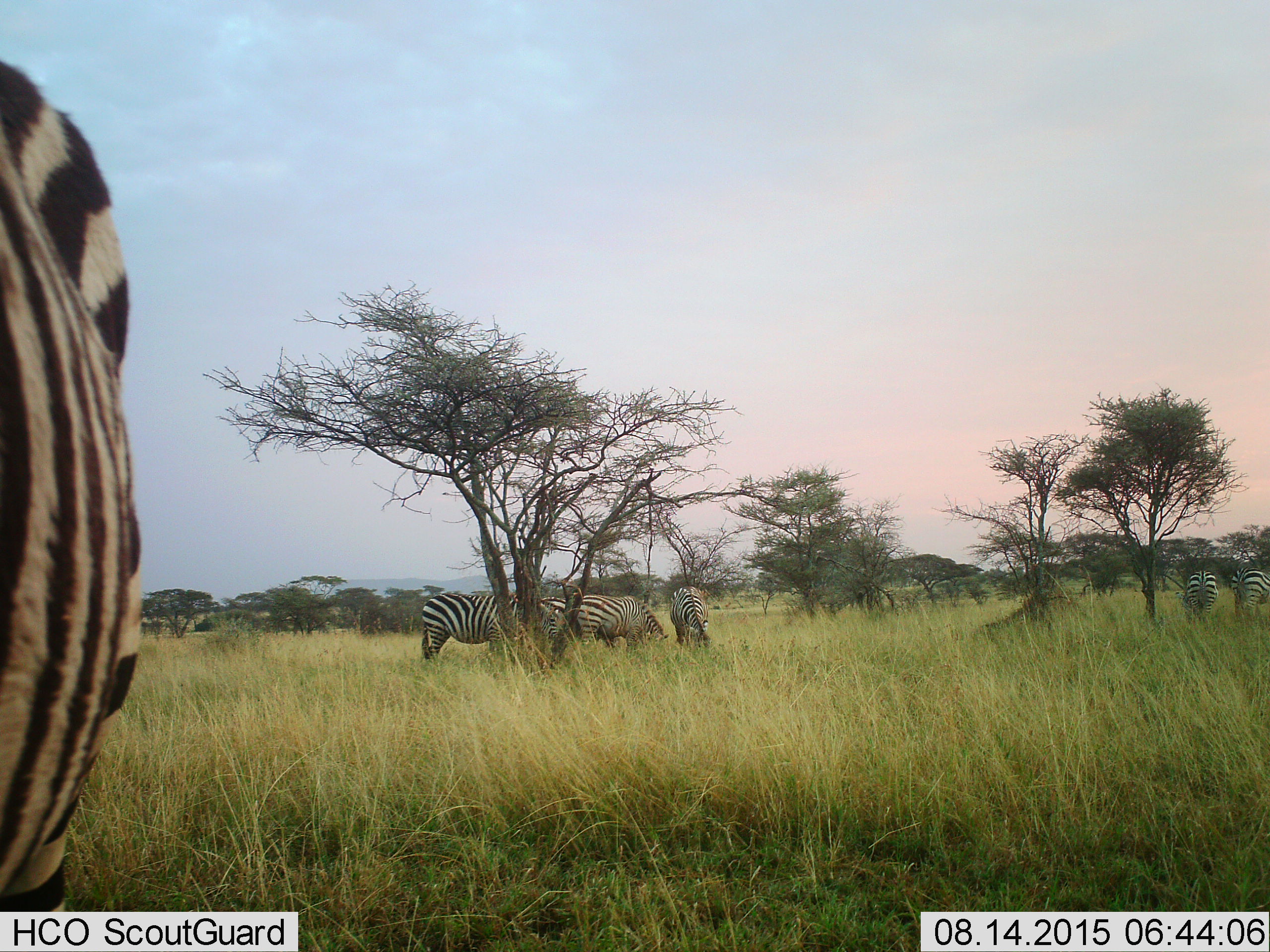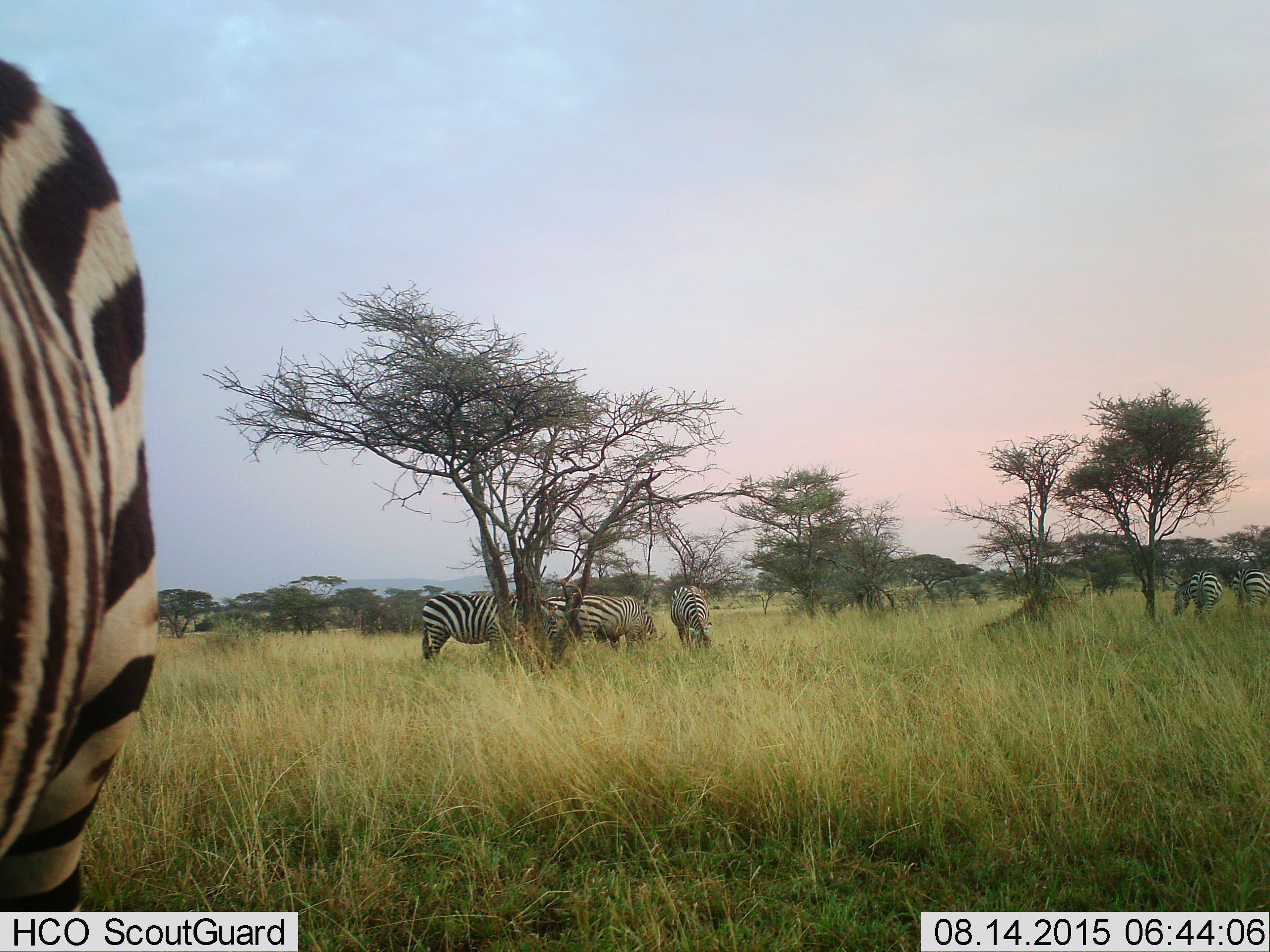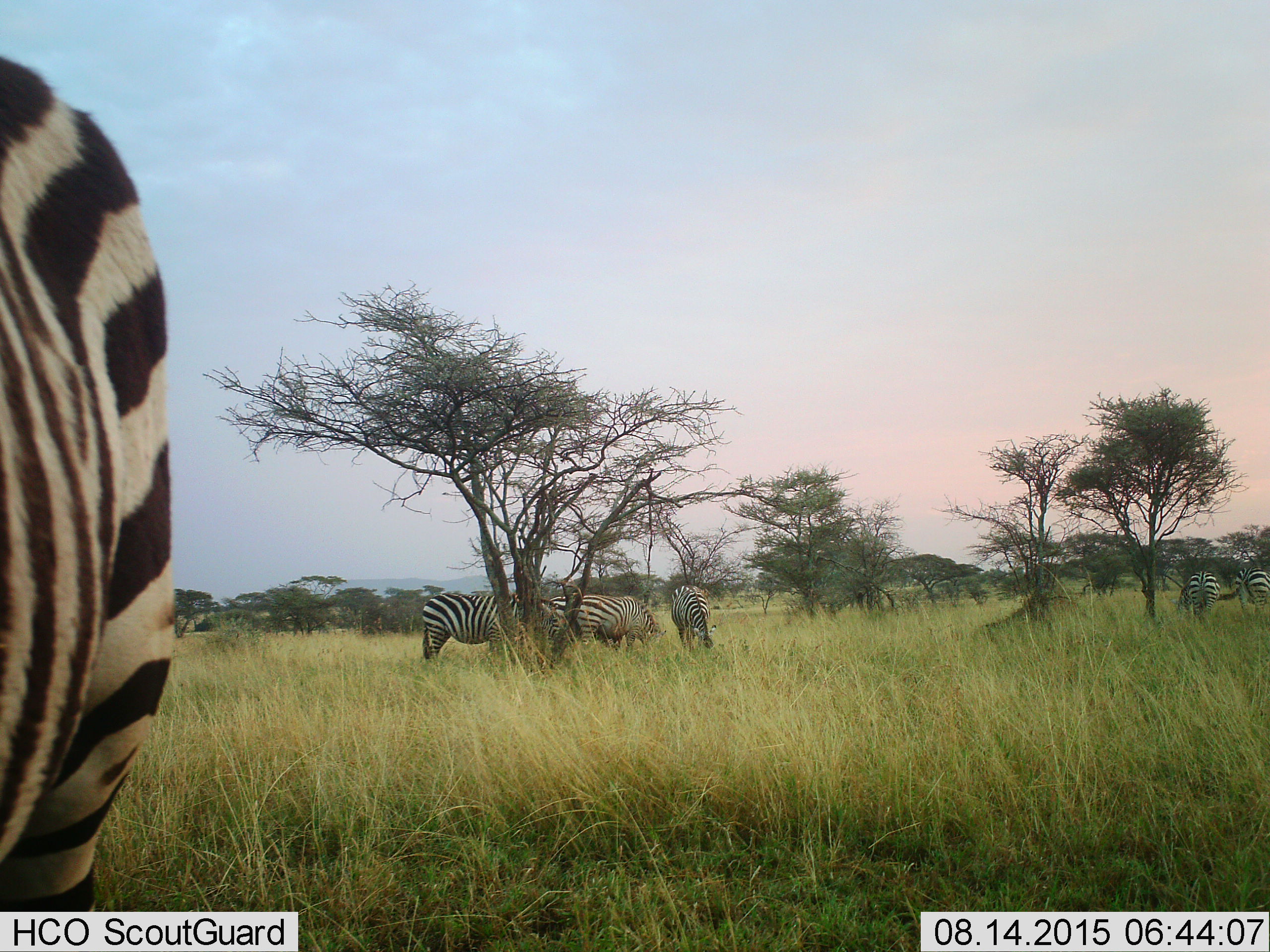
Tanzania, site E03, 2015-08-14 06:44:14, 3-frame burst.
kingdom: Animalia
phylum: Chordata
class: Mammalia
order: Perissodactyla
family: Equidae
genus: Equus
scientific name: Equus quagga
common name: plains zebra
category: zebra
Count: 7.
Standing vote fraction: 37%.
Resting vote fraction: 5%.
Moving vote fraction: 11%.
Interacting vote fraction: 5%.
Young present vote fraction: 11%.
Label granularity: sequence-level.